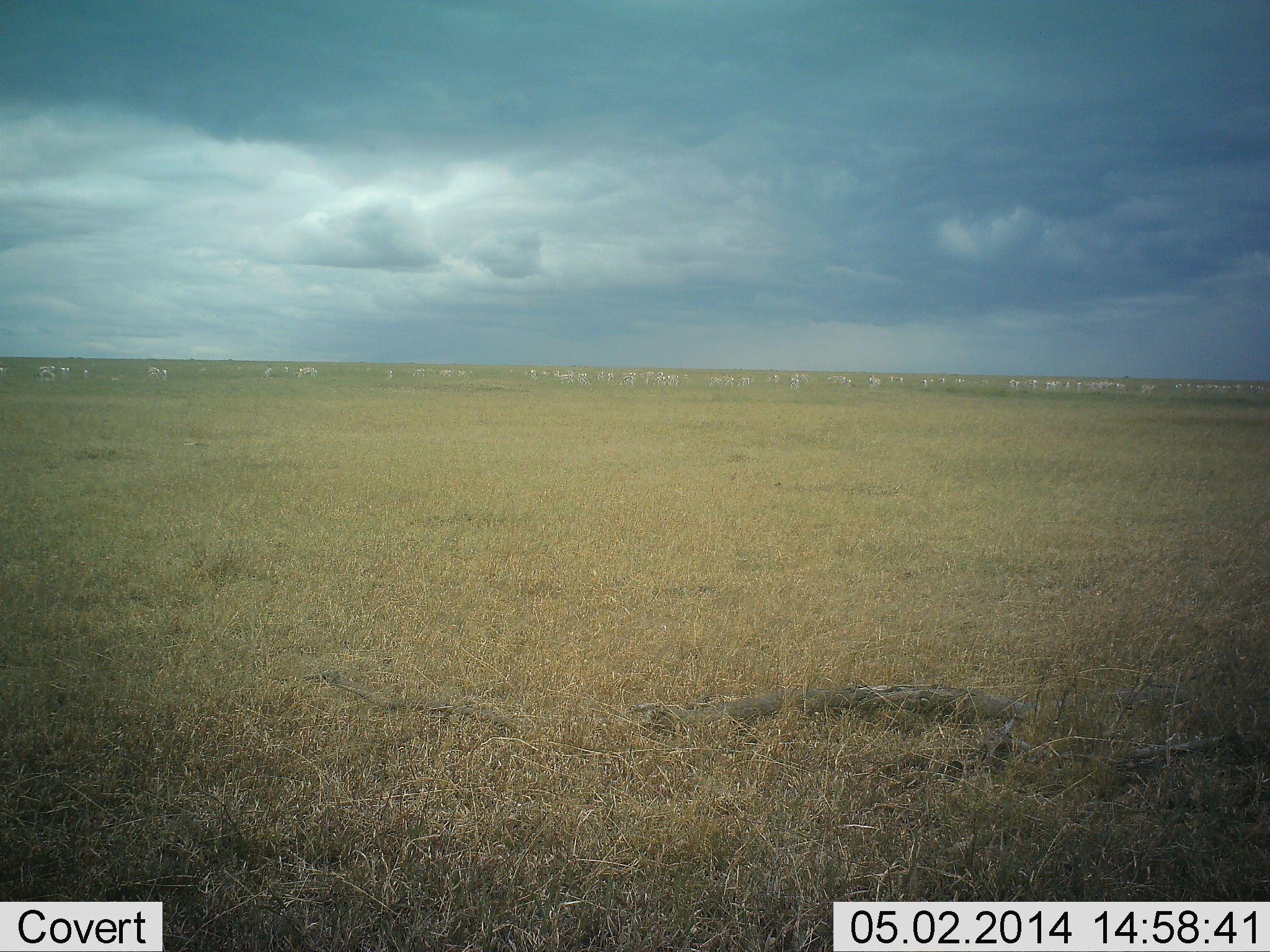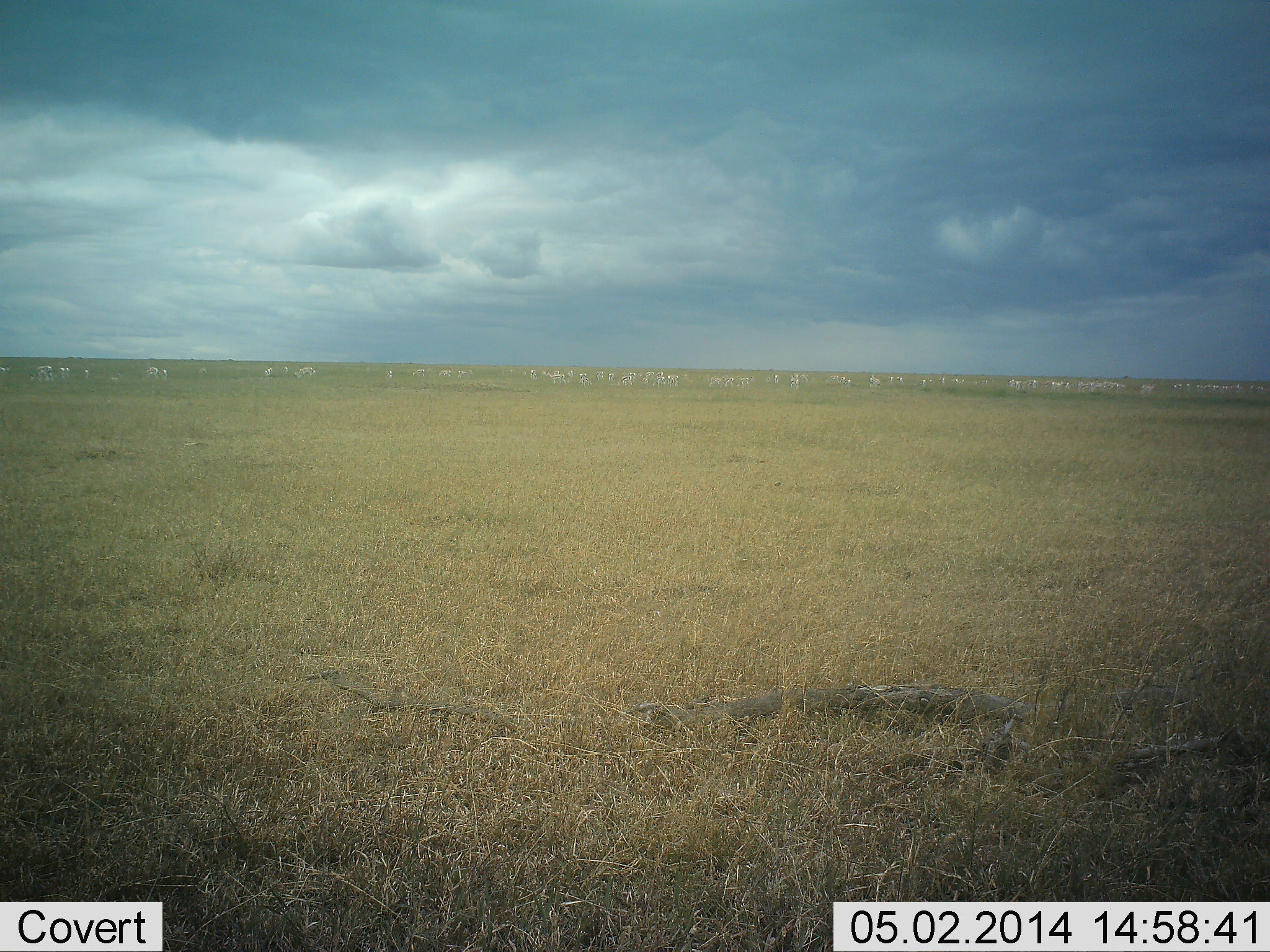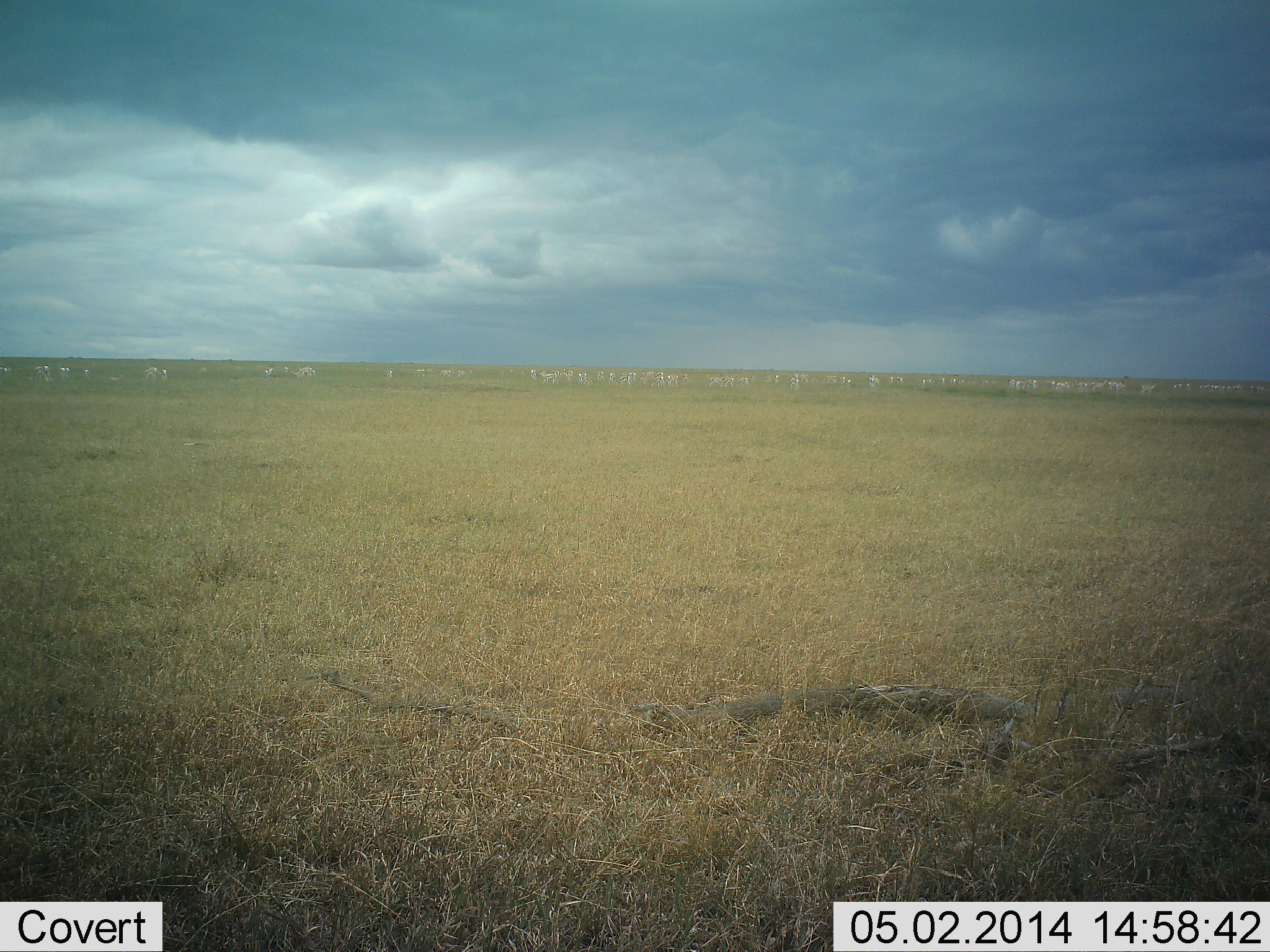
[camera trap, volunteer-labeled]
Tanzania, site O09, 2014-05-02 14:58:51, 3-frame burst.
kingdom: Animalia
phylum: Chordata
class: Mammalia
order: Perissodactyla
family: Equidae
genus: Equus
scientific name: Equus quagga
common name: plains zebra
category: zebra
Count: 11-50.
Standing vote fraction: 33%.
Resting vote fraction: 0%.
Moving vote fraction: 67%.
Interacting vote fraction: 0%.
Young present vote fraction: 0%.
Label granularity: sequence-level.